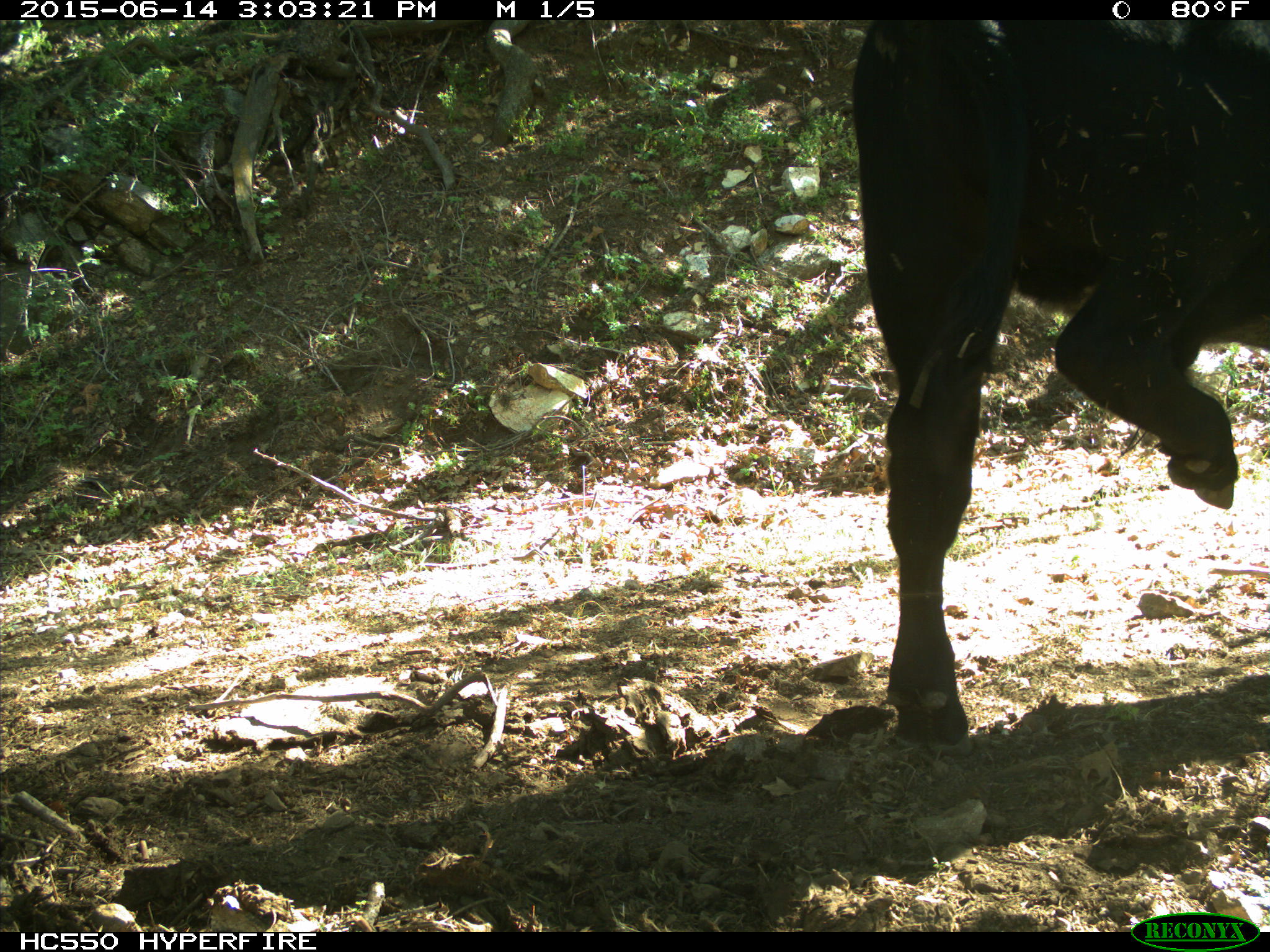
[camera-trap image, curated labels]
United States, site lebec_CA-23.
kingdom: Animalia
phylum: Chordata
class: Mammalia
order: Artiodactyla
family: Bovidae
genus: Bos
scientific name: Bos taurus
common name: domestic cow